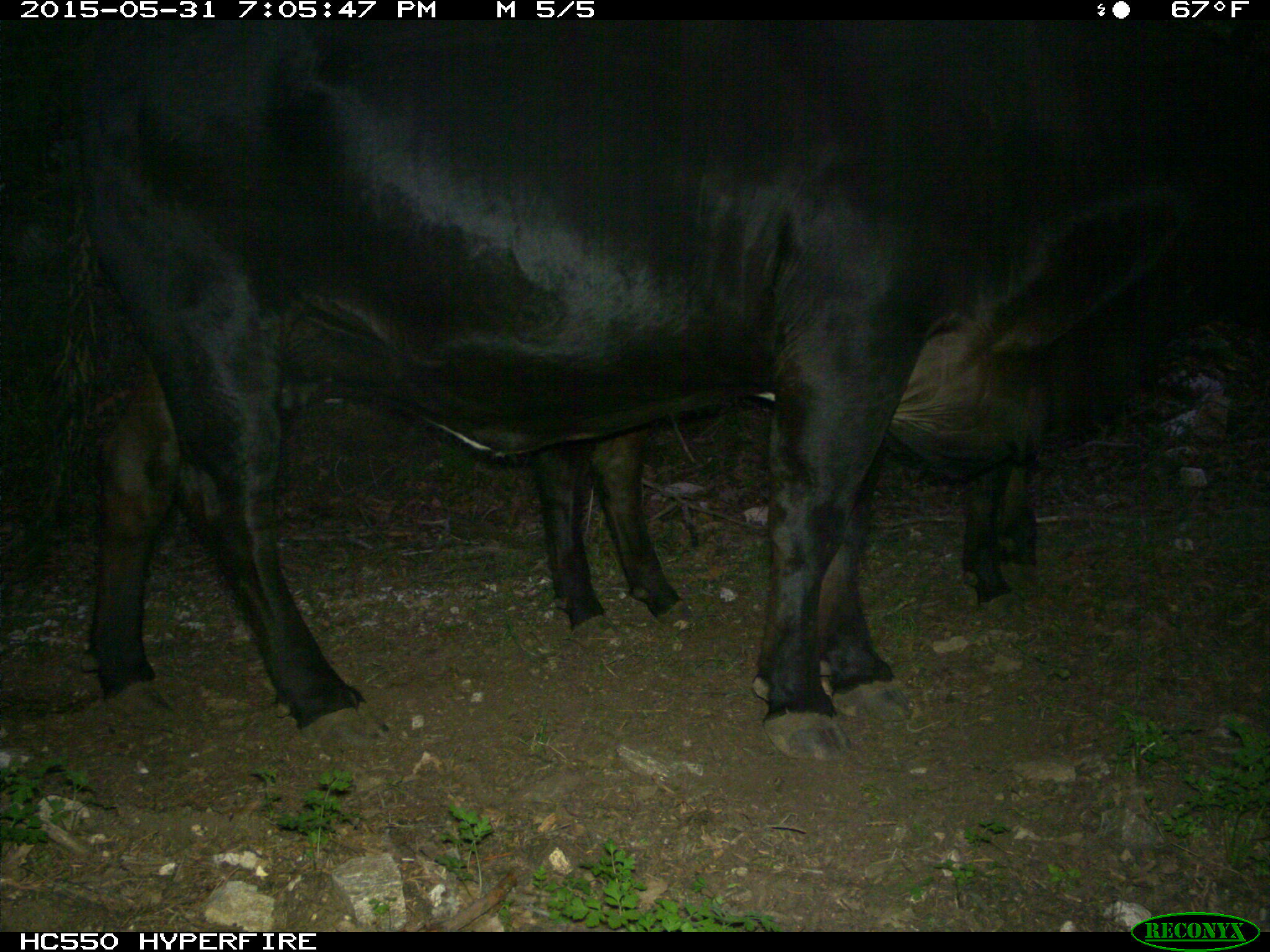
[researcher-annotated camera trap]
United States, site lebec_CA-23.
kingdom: Animalia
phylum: Chordata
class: Mammalia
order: Artiodactyla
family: Bovidae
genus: Bos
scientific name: Bos taurus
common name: domestic cow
Bos taurus (domestic cow).